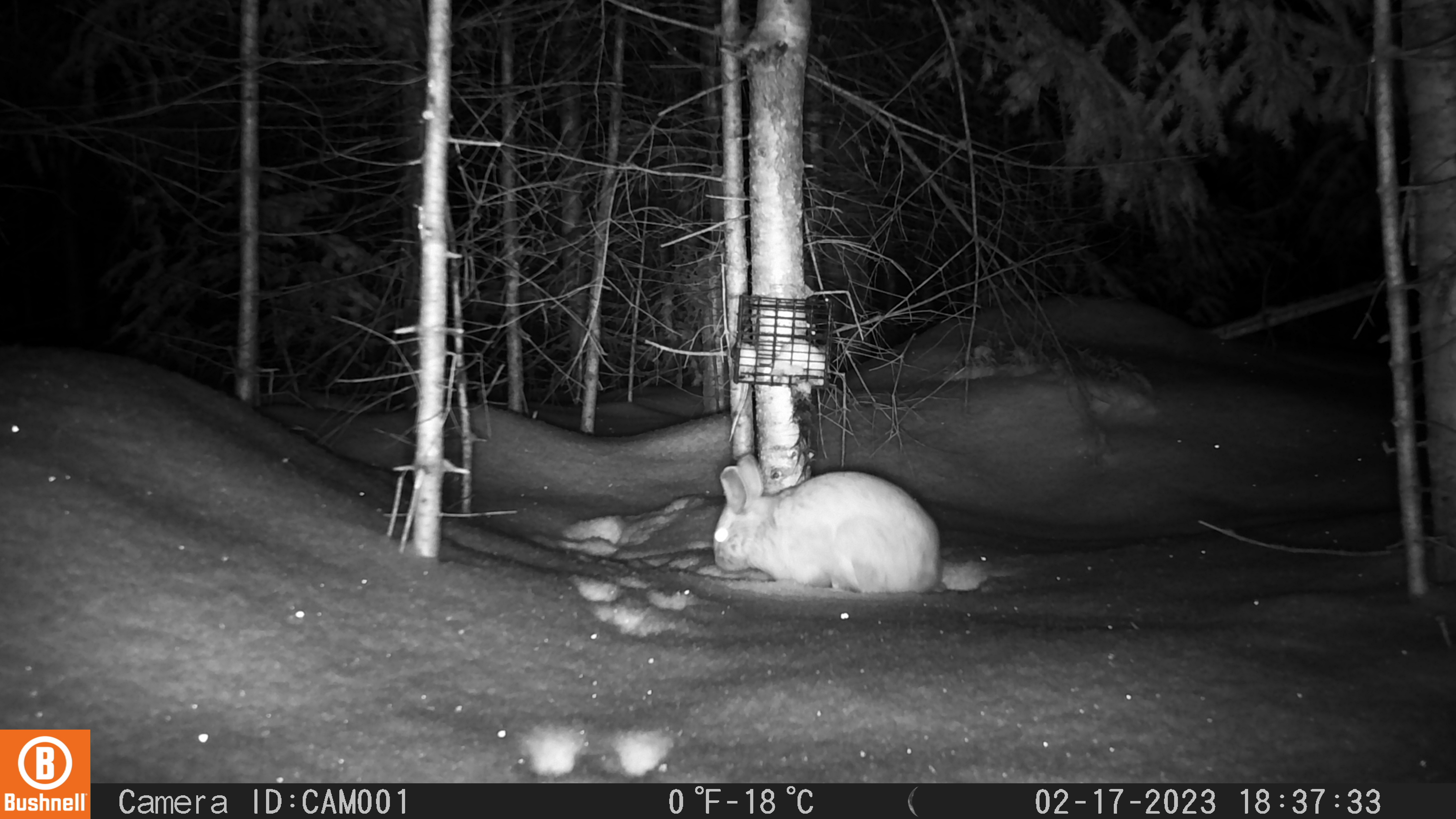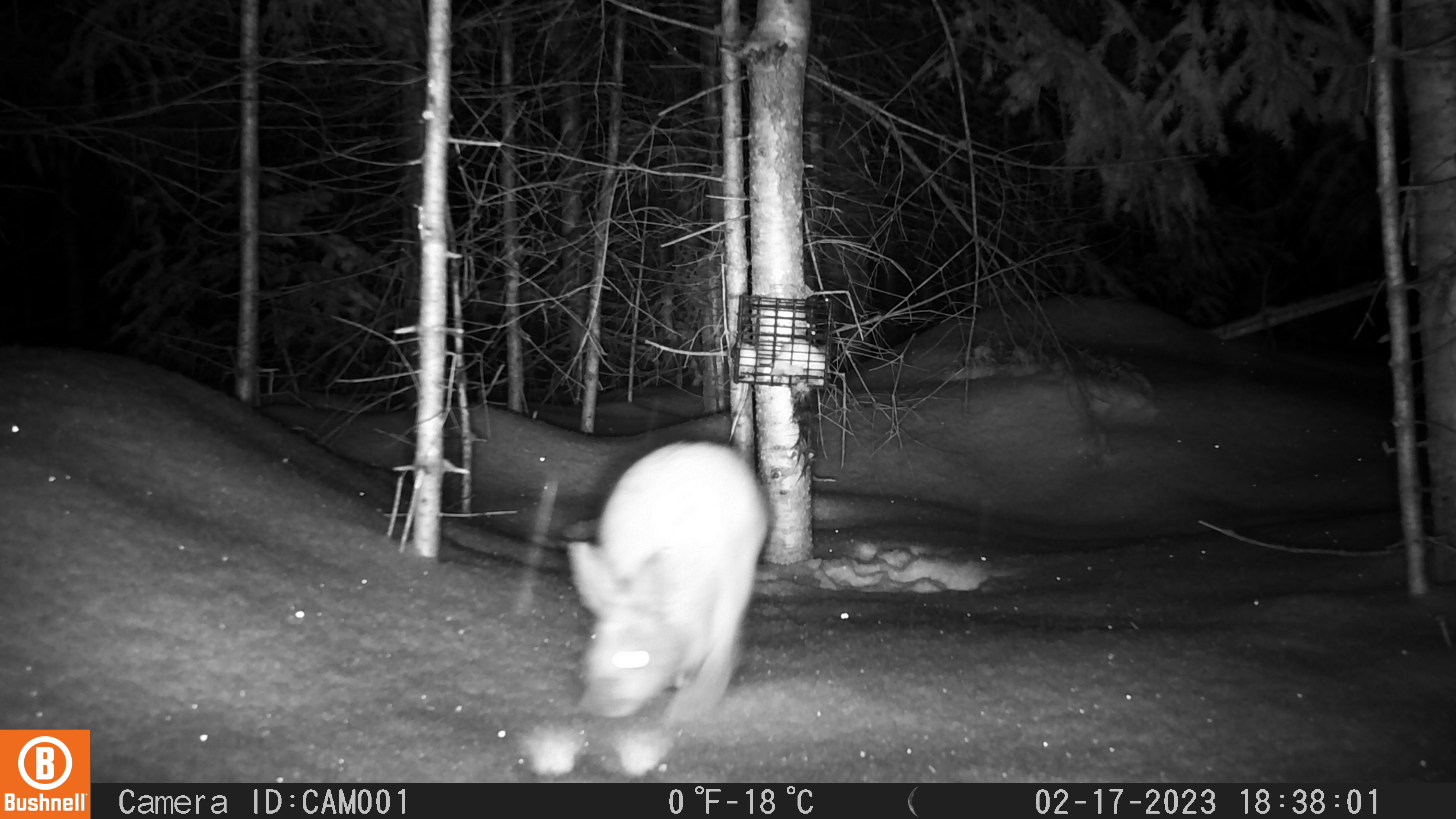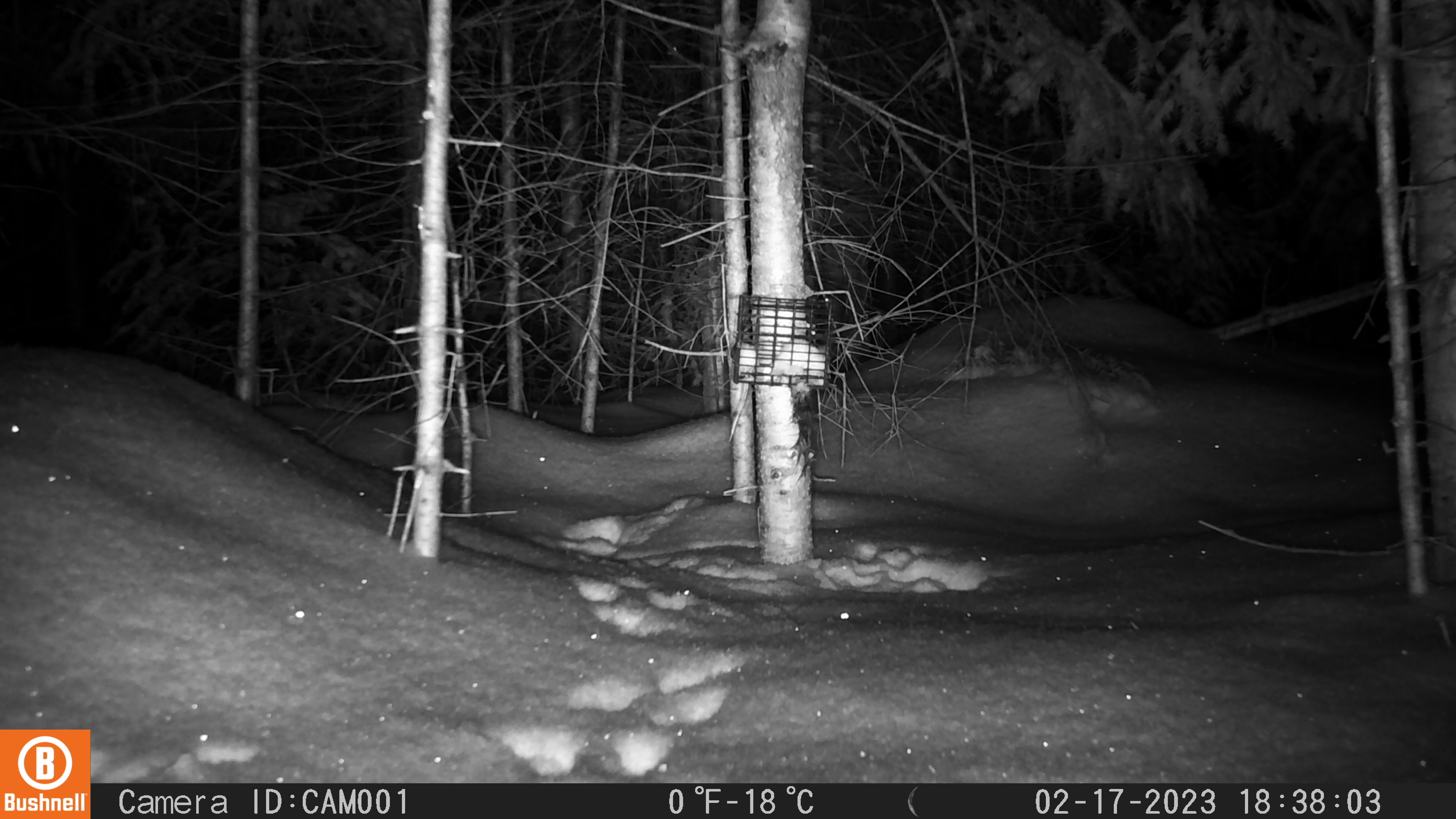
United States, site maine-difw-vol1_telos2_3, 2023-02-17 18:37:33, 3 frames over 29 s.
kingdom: Animalia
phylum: Chordata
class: Mammalia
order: Lagomorpha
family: Leporidae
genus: Lepus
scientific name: Lepus americanus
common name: snowshoe hare